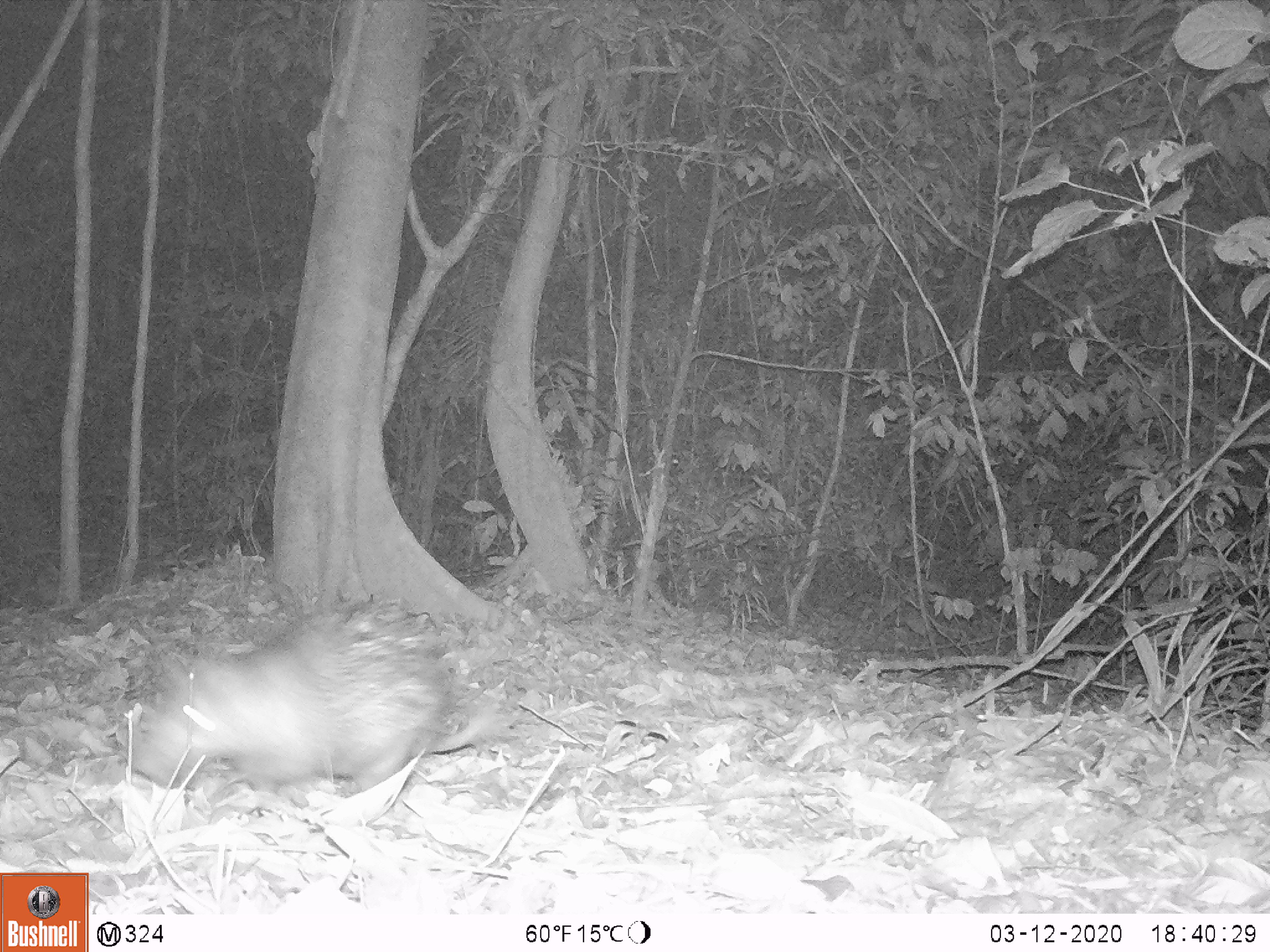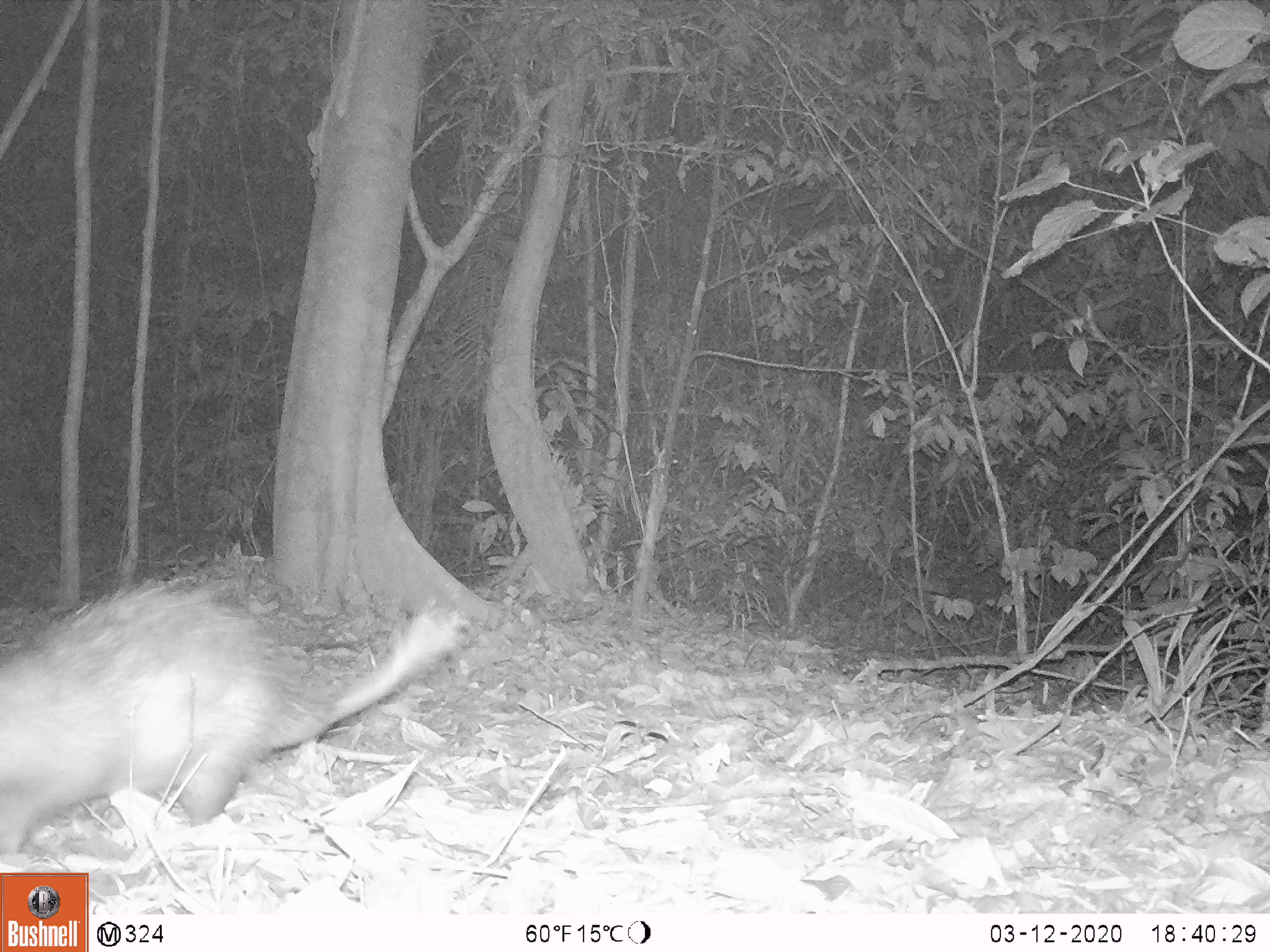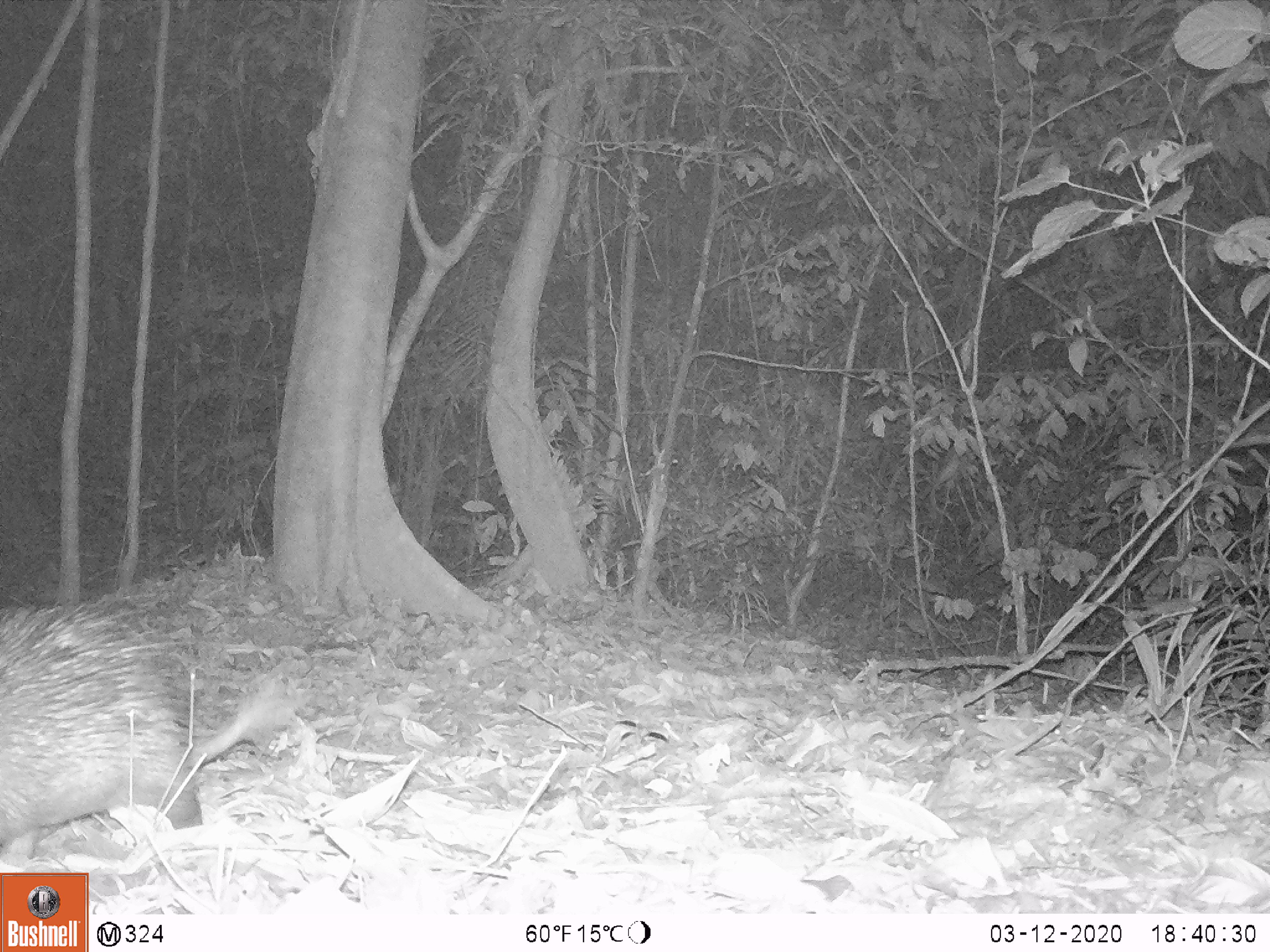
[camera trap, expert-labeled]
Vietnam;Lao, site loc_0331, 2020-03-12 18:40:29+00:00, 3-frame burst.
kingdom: Animalia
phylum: Chordata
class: Mammalia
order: Rodentia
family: Hystricidae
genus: Atherurus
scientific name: Atherurus macrourus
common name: asiatic brush-tailed porcupine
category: asiatic brush tailed porcupine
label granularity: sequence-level